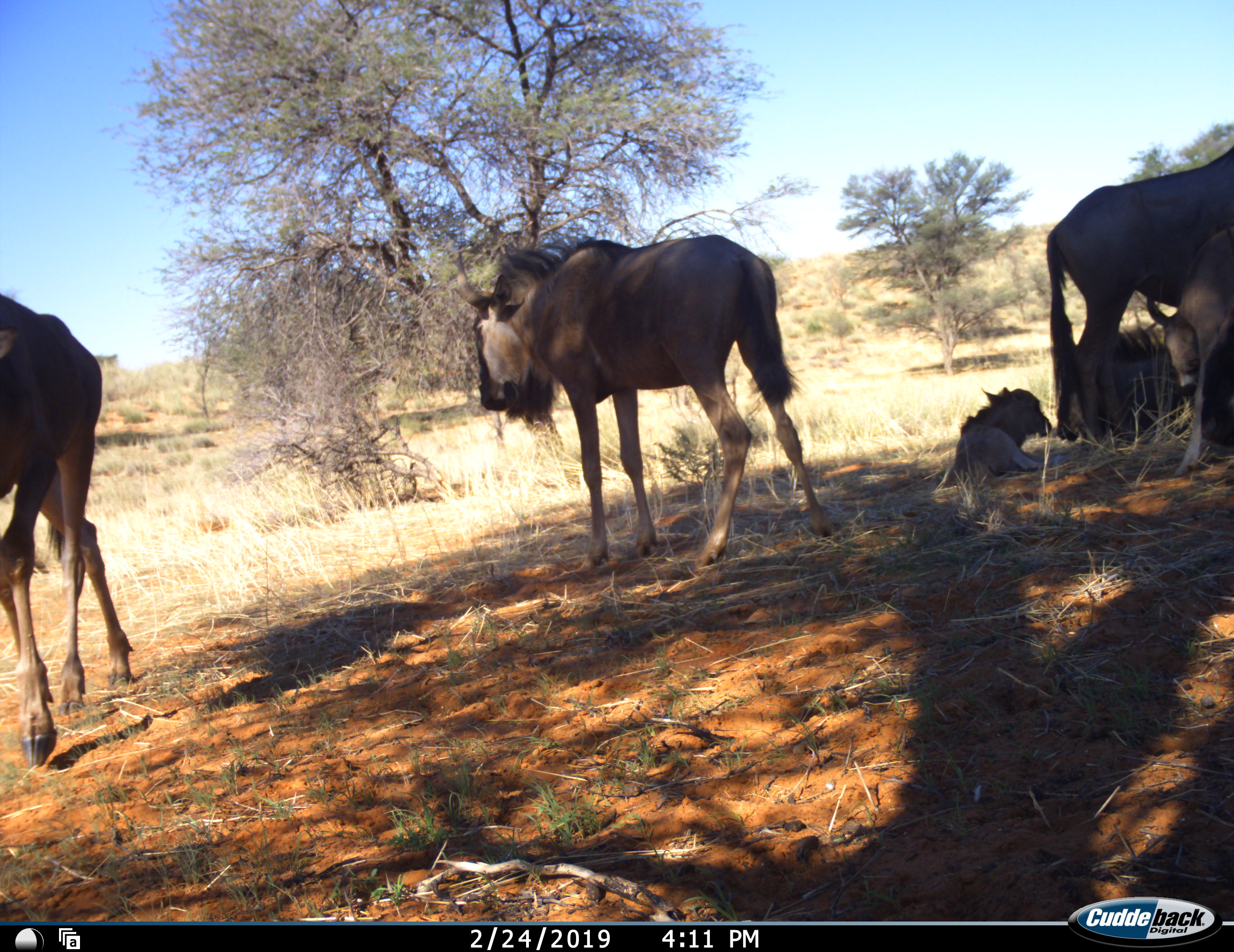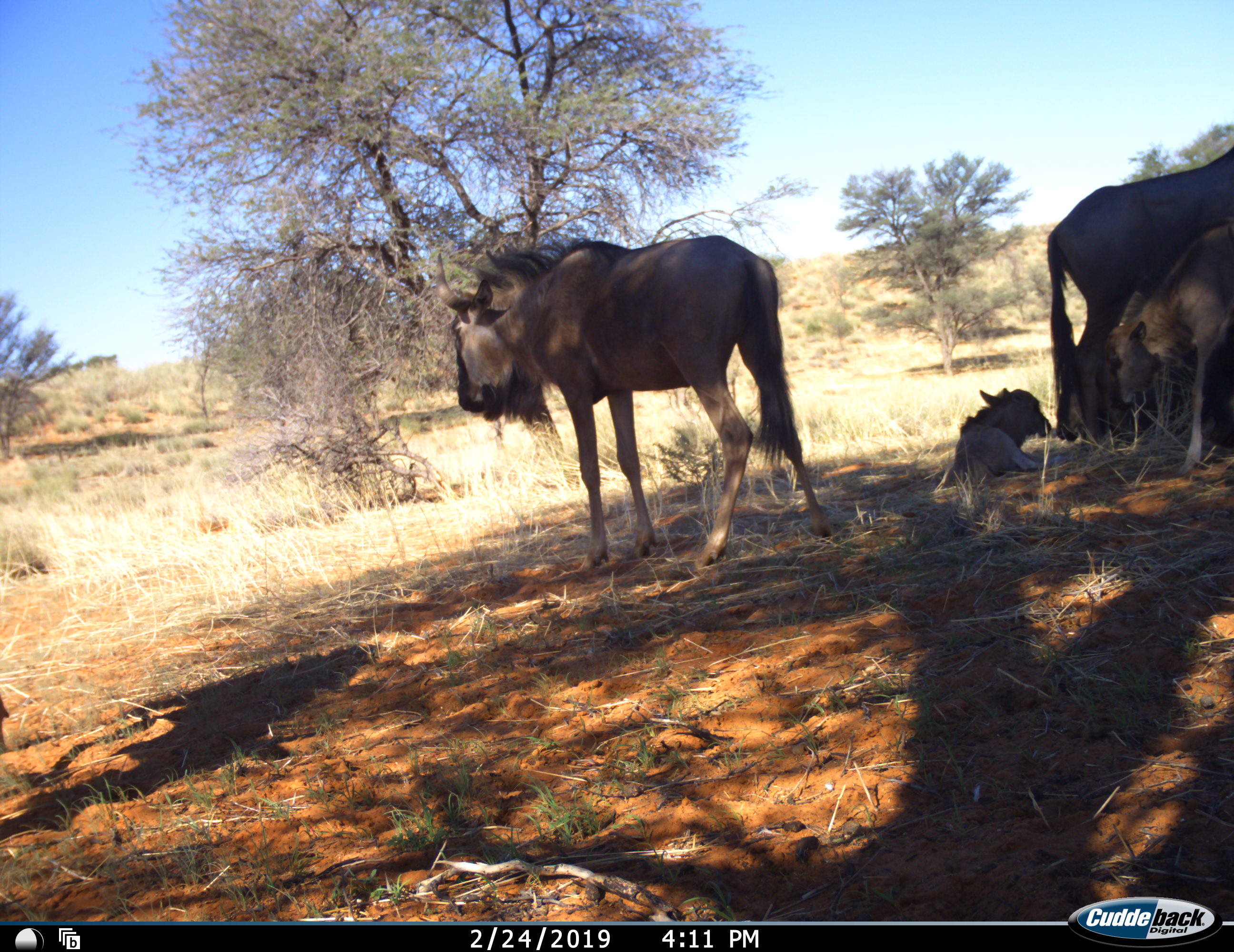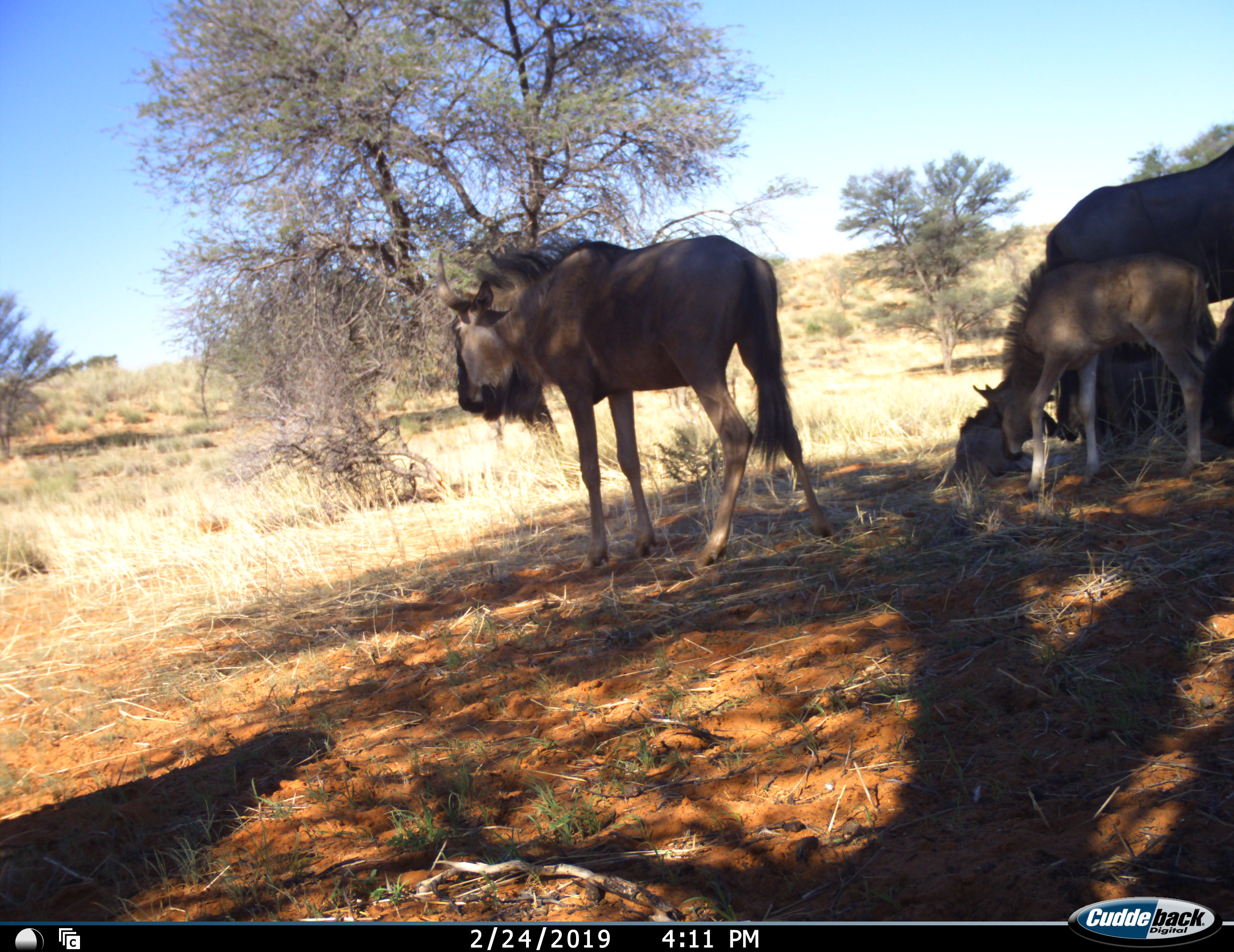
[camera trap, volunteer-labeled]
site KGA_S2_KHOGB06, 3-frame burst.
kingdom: Animalia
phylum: Chordata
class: Mammalia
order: Artiodactyla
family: Bovidae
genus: Connochaetes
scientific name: Connochaetes taurinus taurinus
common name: blue wildebeest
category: wildebeestblue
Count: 6.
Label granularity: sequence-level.